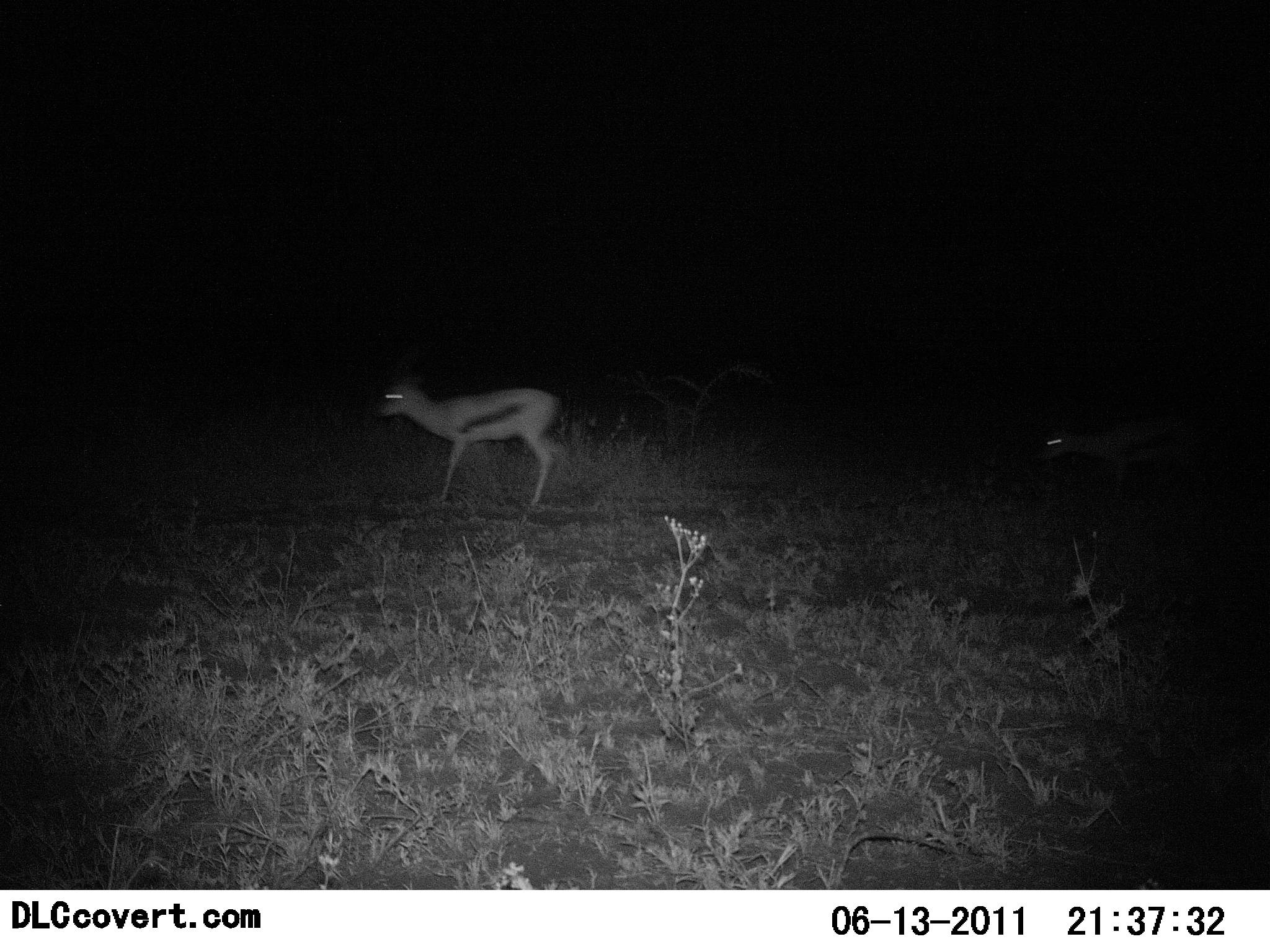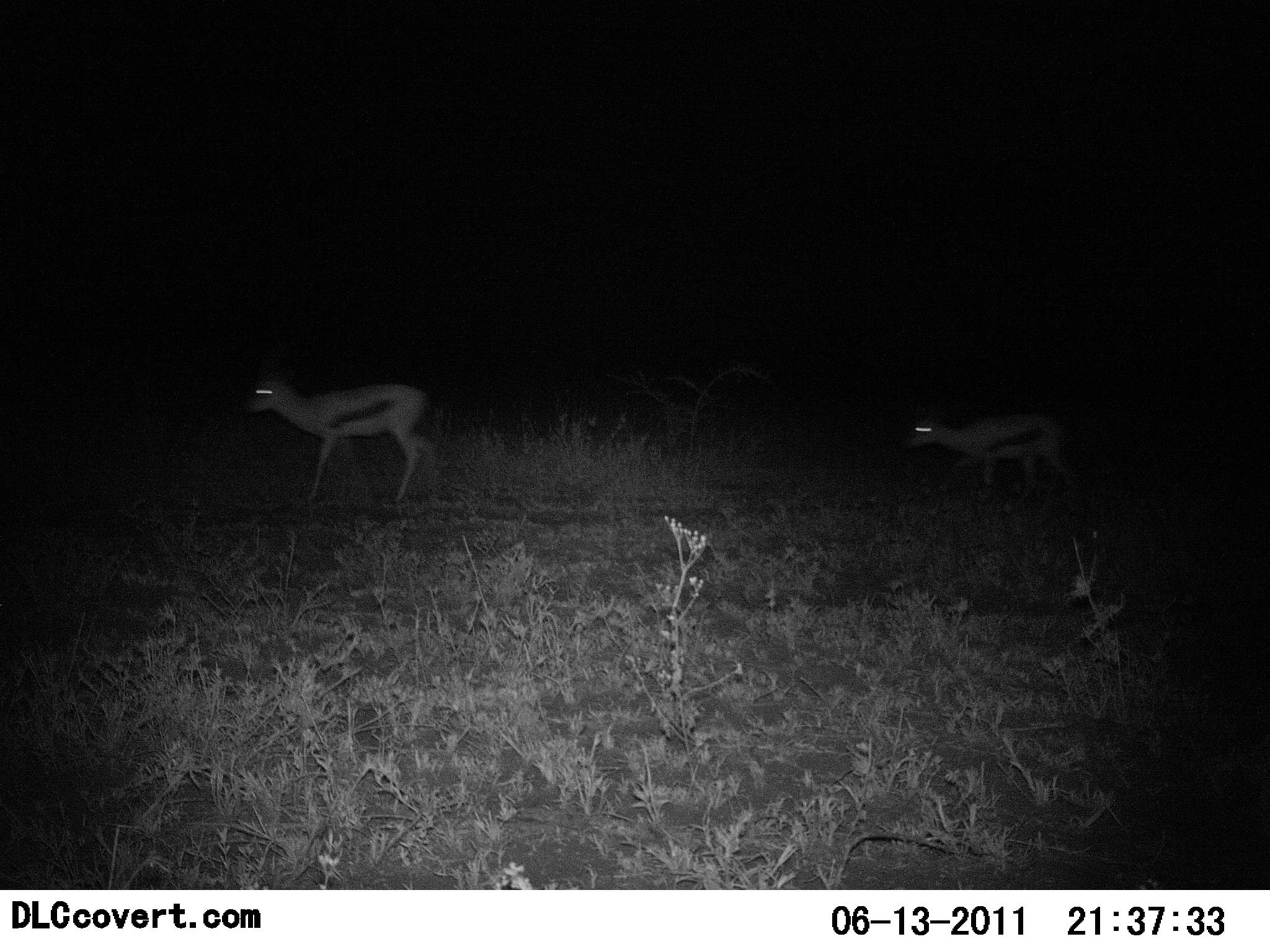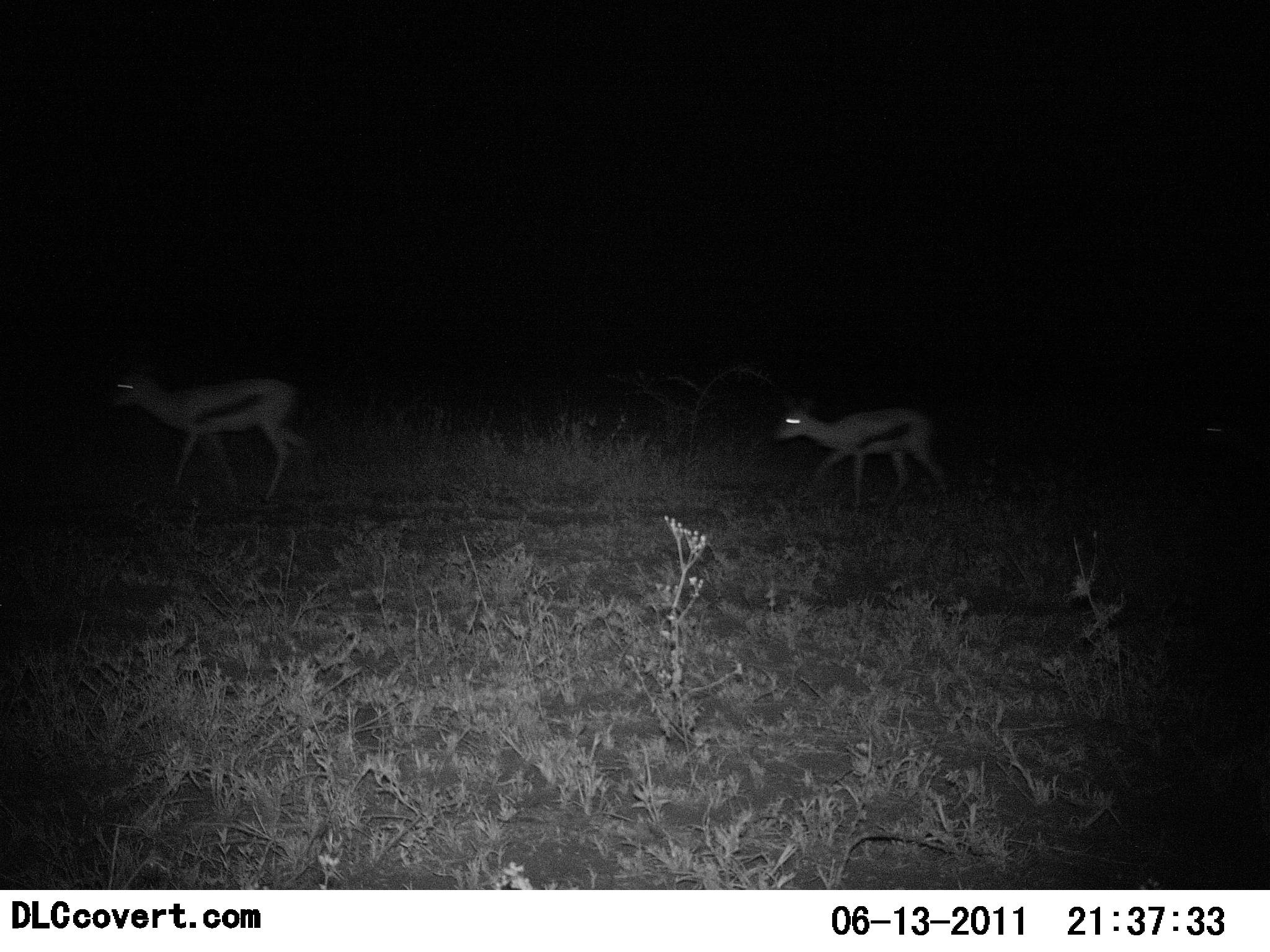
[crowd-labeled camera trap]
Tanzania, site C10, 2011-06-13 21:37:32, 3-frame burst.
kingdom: Animalia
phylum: Chordata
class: Mammalia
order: Artiodactyla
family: Bovidae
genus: Eudorcas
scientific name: Eudorcas thomsonii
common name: thomson's gazelle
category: gazellethomsons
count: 2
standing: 0%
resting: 0%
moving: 100%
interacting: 0%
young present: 8%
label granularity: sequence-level